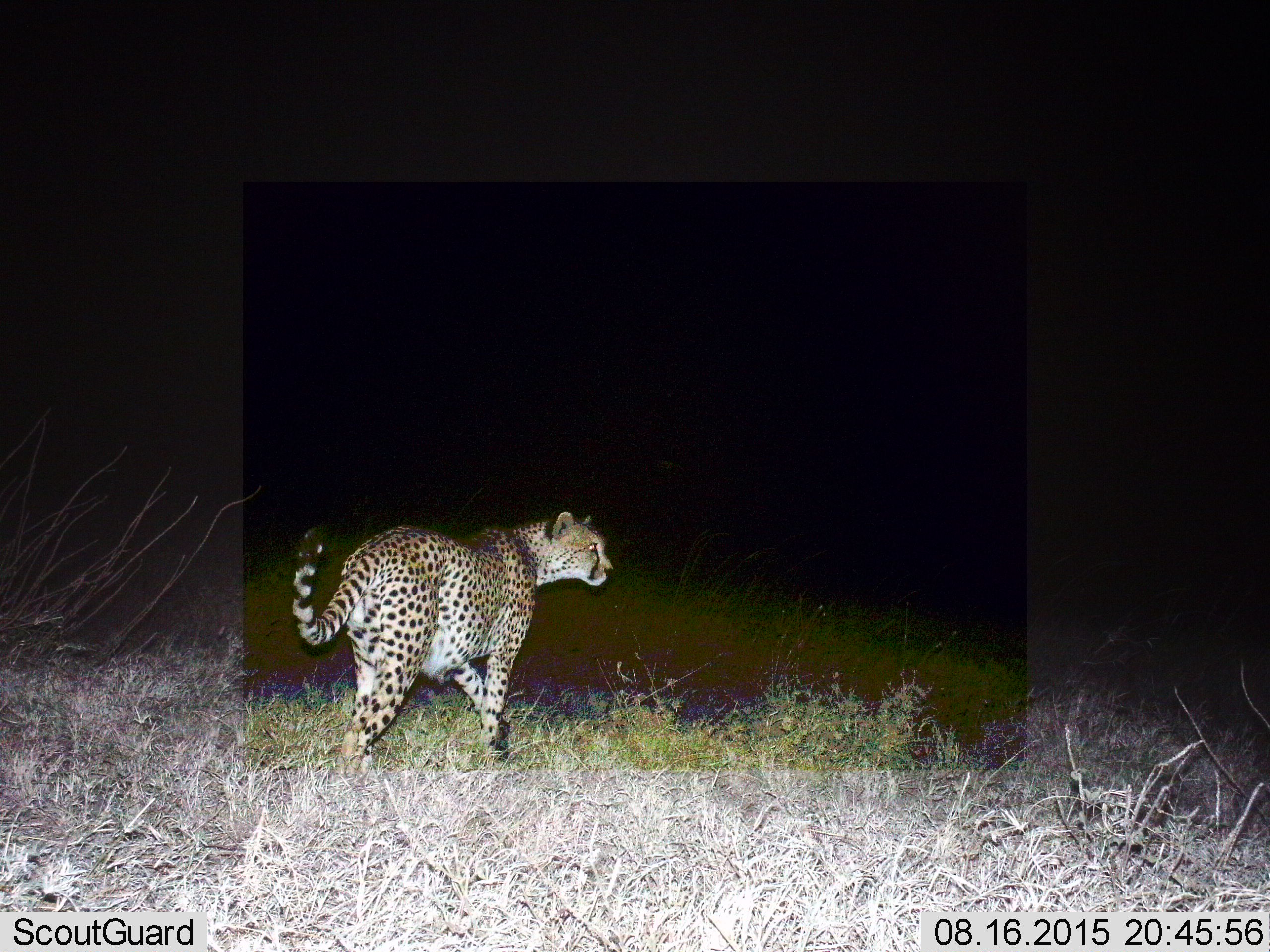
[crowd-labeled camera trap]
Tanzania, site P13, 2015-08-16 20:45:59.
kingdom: Animalia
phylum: Chordata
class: Mammalia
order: Carnivora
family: Felidae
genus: Acinonyx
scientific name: Acinonyx jubatus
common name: cheetah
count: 1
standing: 30%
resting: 0%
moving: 80%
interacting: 0%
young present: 0%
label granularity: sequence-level